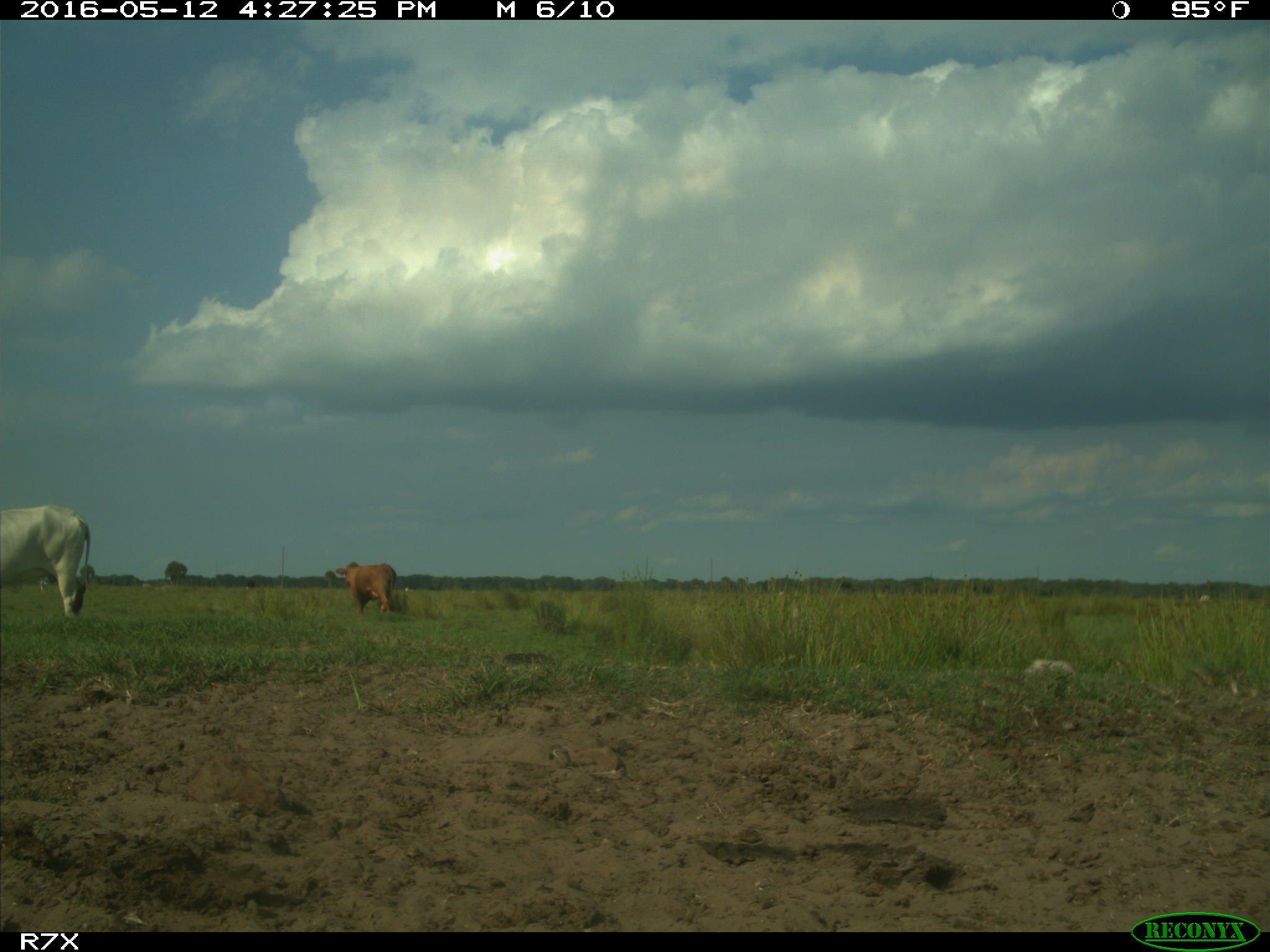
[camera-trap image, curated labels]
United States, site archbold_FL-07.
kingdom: Animalia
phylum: Chordata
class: Mammalia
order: Artiodactyla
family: Bovidae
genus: Bos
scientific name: Bos taurus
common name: domestic cow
Bos taurus (domestic cow).